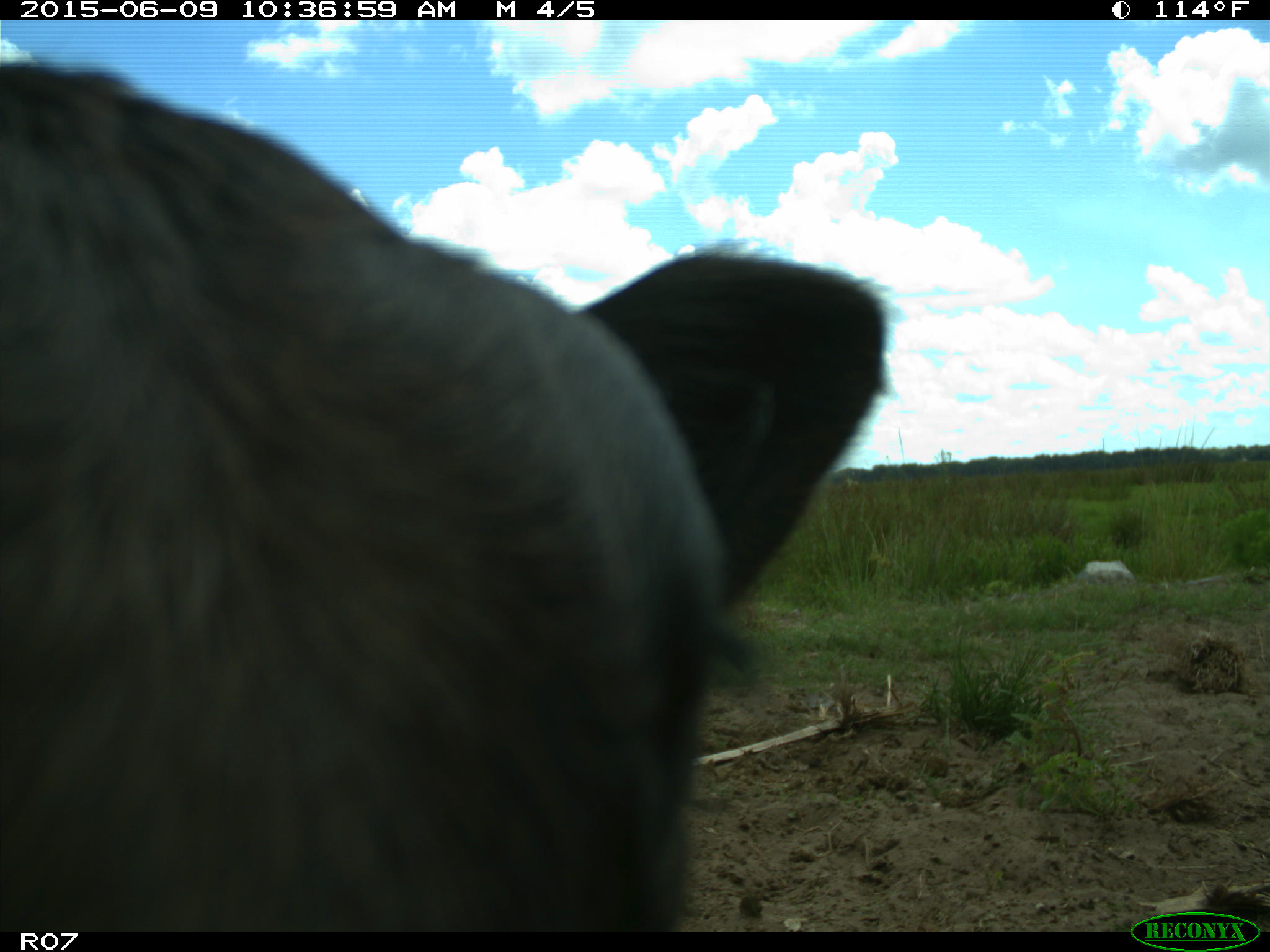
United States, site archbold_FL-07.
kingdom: Animalia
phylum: Chordata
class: Mammalia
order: Artiodactyla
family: Bovidae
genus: Bos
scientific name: Bos taurus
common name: domestic cow